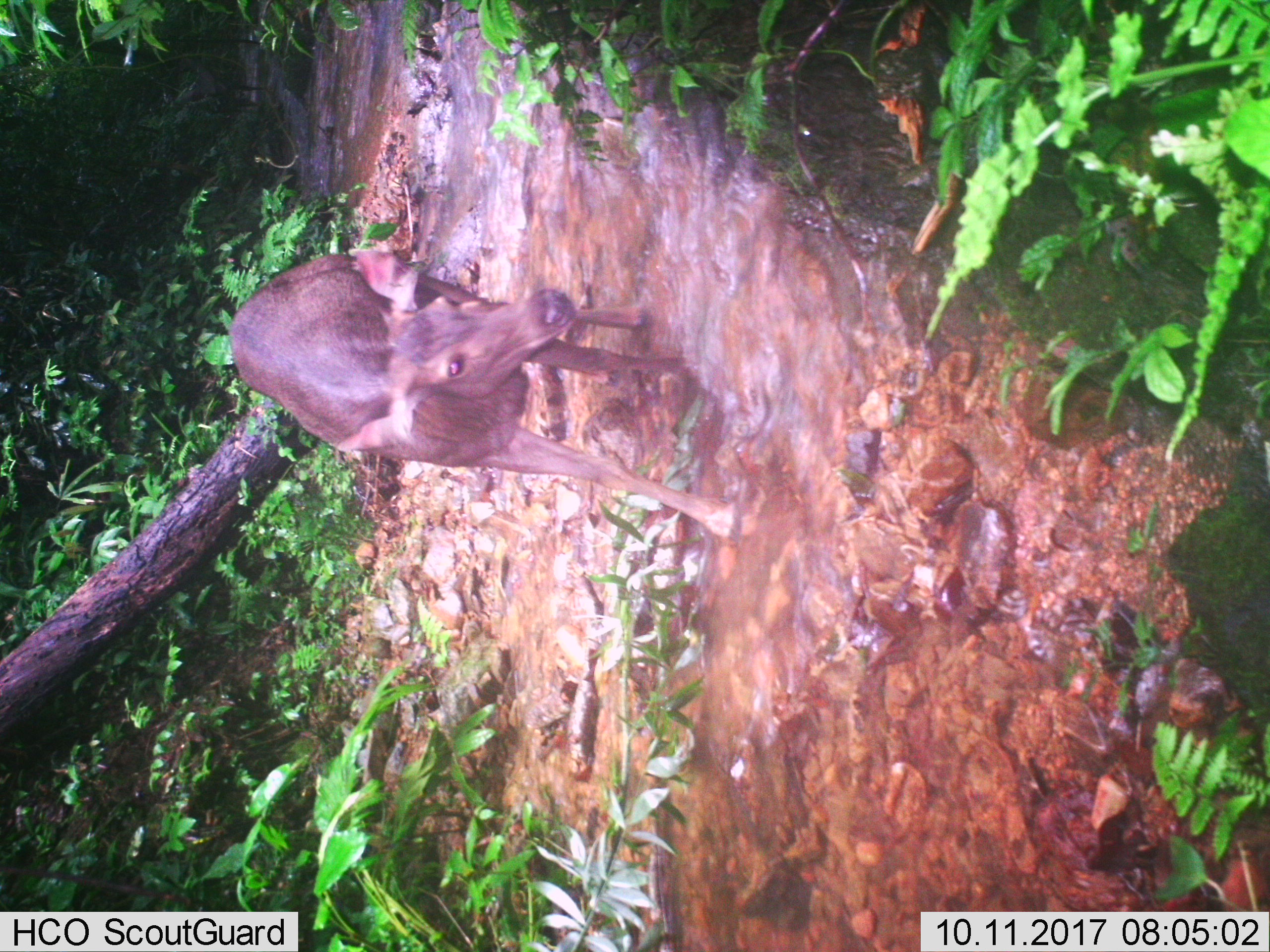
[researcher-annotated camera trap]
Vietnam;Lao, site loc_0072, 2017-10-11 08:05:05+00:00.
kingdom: Animalia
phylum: Chordata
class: Mammalia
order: Artiodactyla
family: Cervidae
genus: Rusa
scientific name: Rusa unicolor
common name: sambar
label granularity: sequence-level